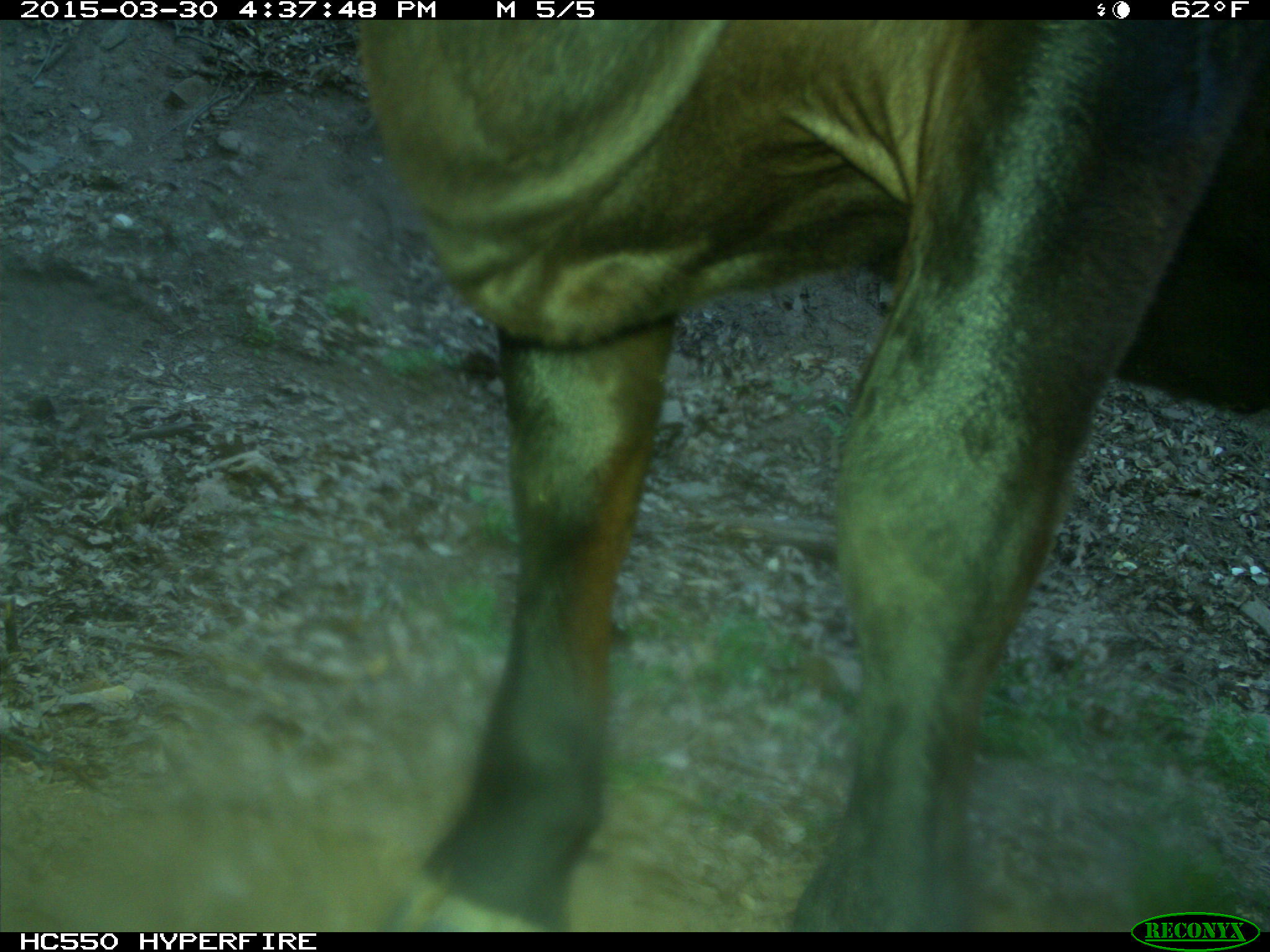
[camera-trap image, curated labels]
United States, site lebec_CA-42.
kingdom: Animalia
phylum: Chordata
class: Mammalia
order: Artiodactyla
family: Bovidae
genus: Bos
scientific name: Bos taurus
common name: domestic cow